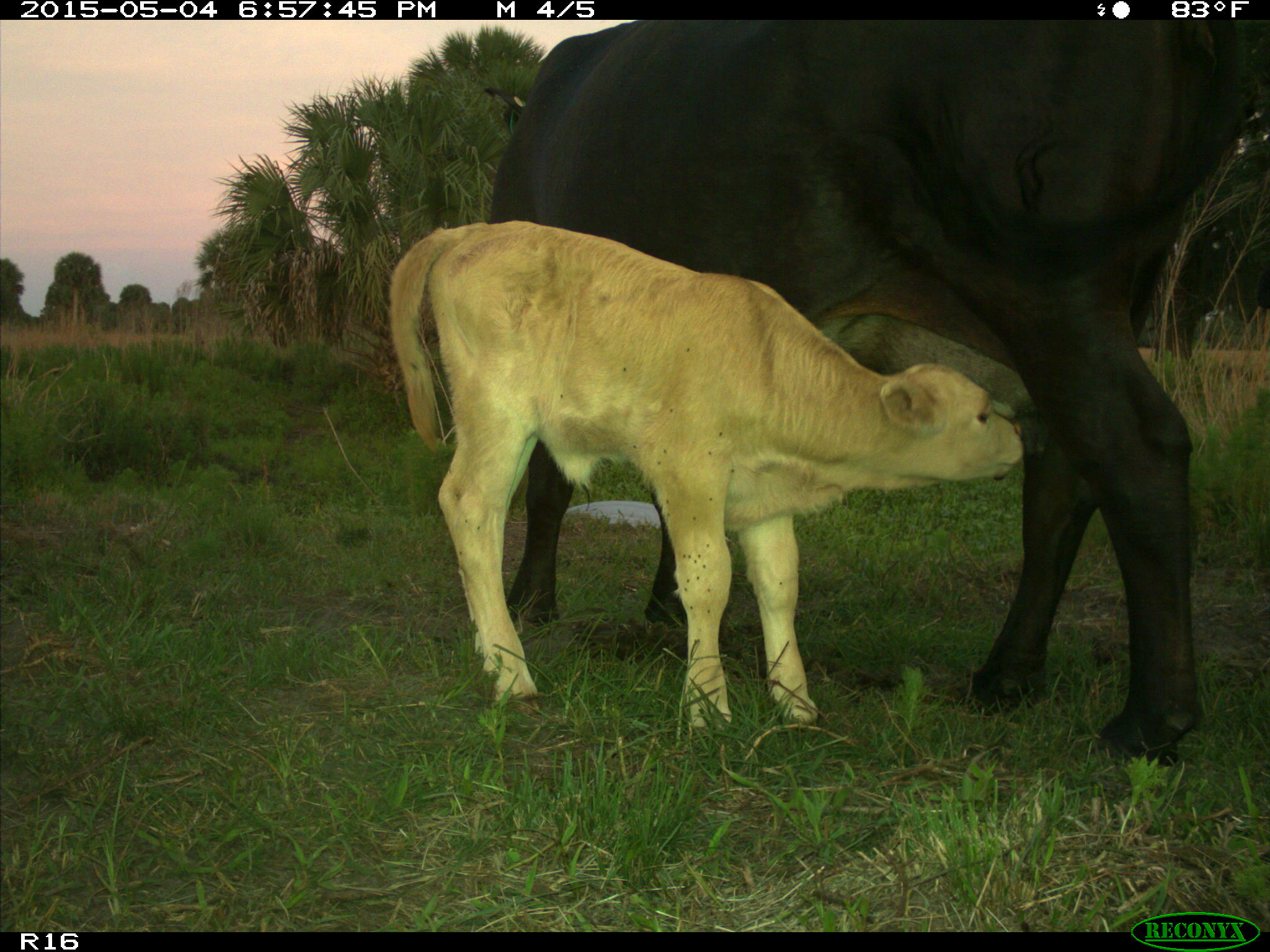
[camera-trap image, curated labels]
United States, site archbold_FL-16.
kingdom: Animalia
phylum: Chordata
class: Mammalia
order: Artiodactyla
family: Bovidae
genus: Bos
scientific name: Bos taurus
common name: domestic cow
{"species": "Bos taurus (domestic cow)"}